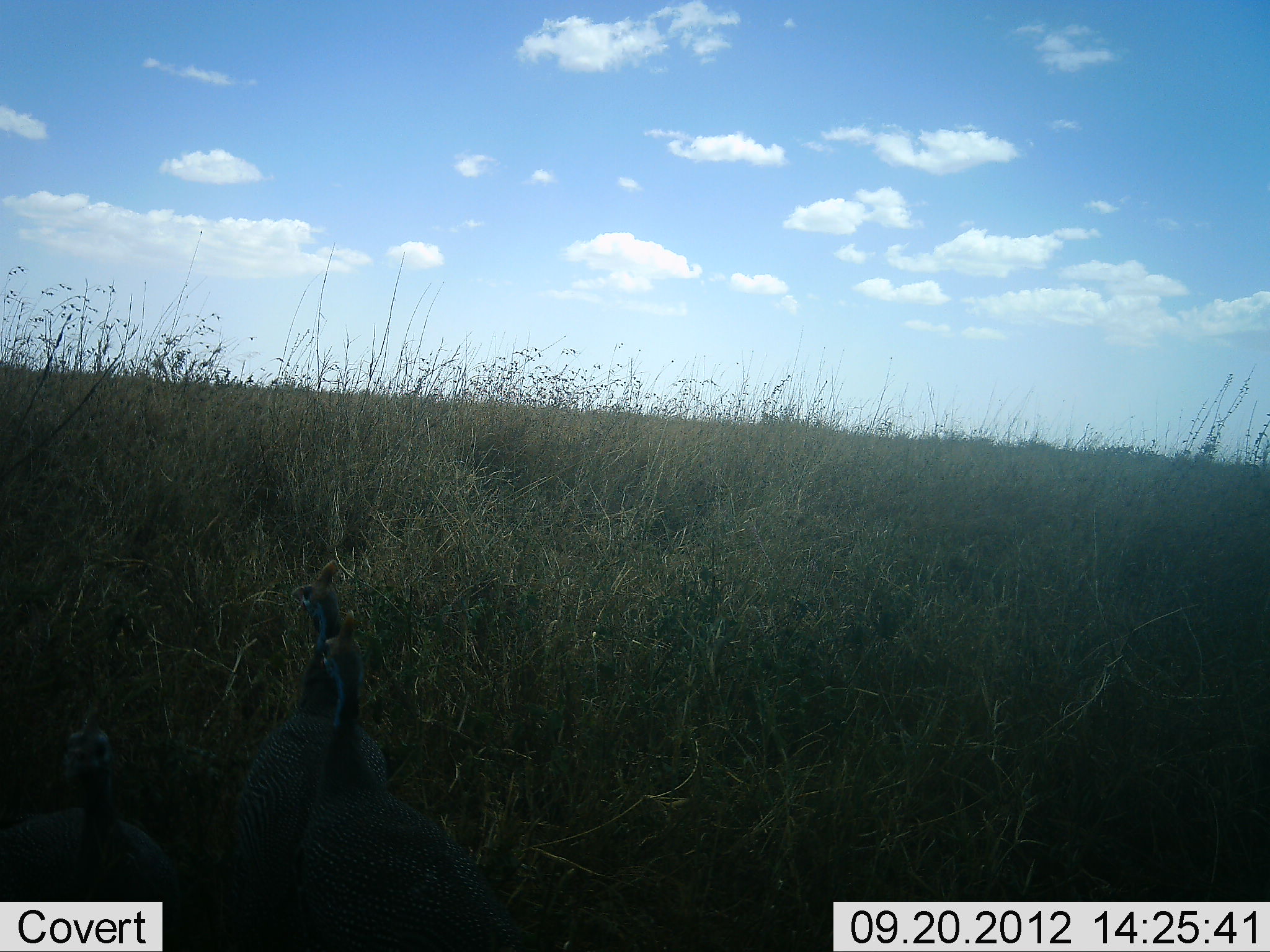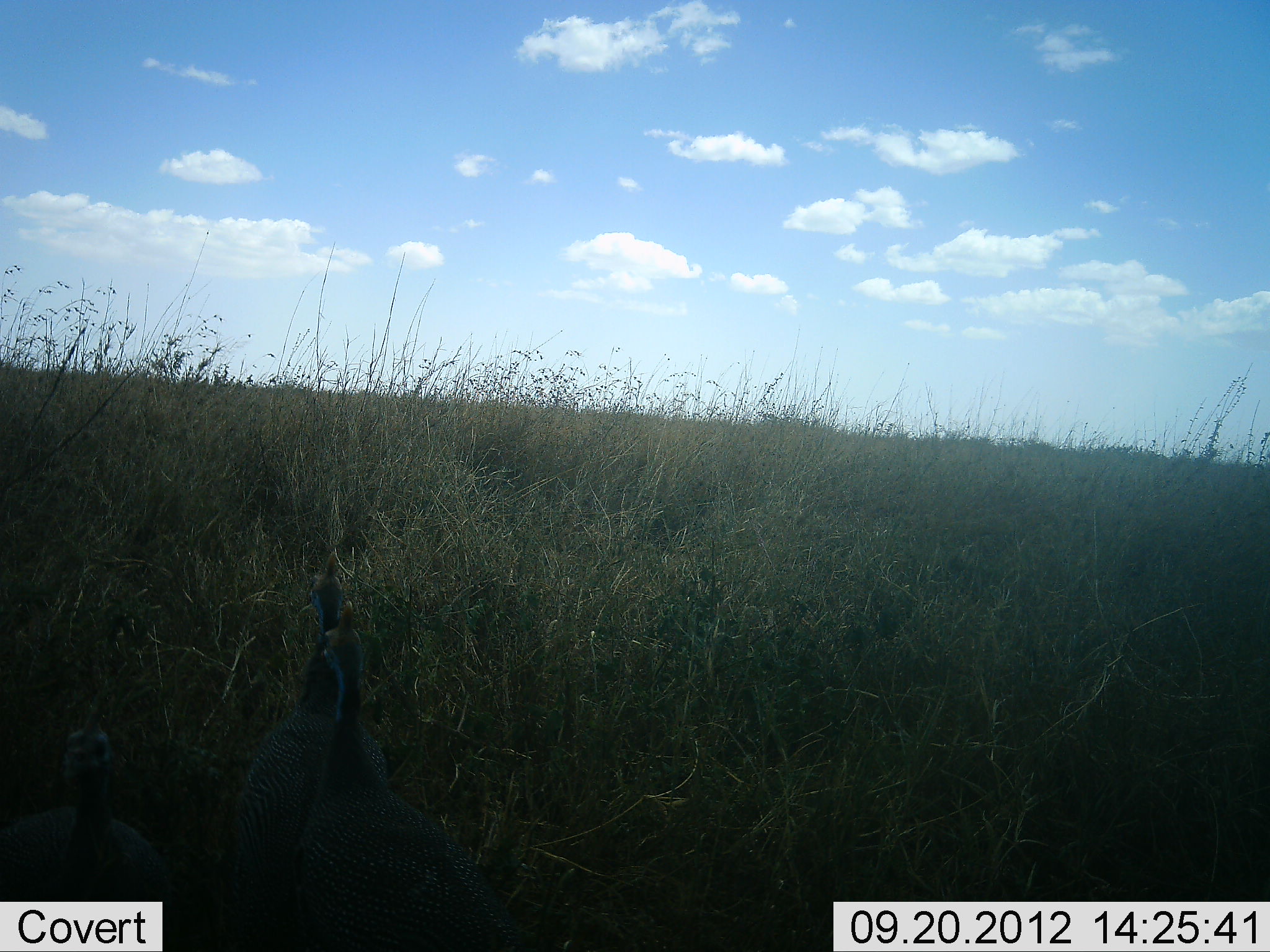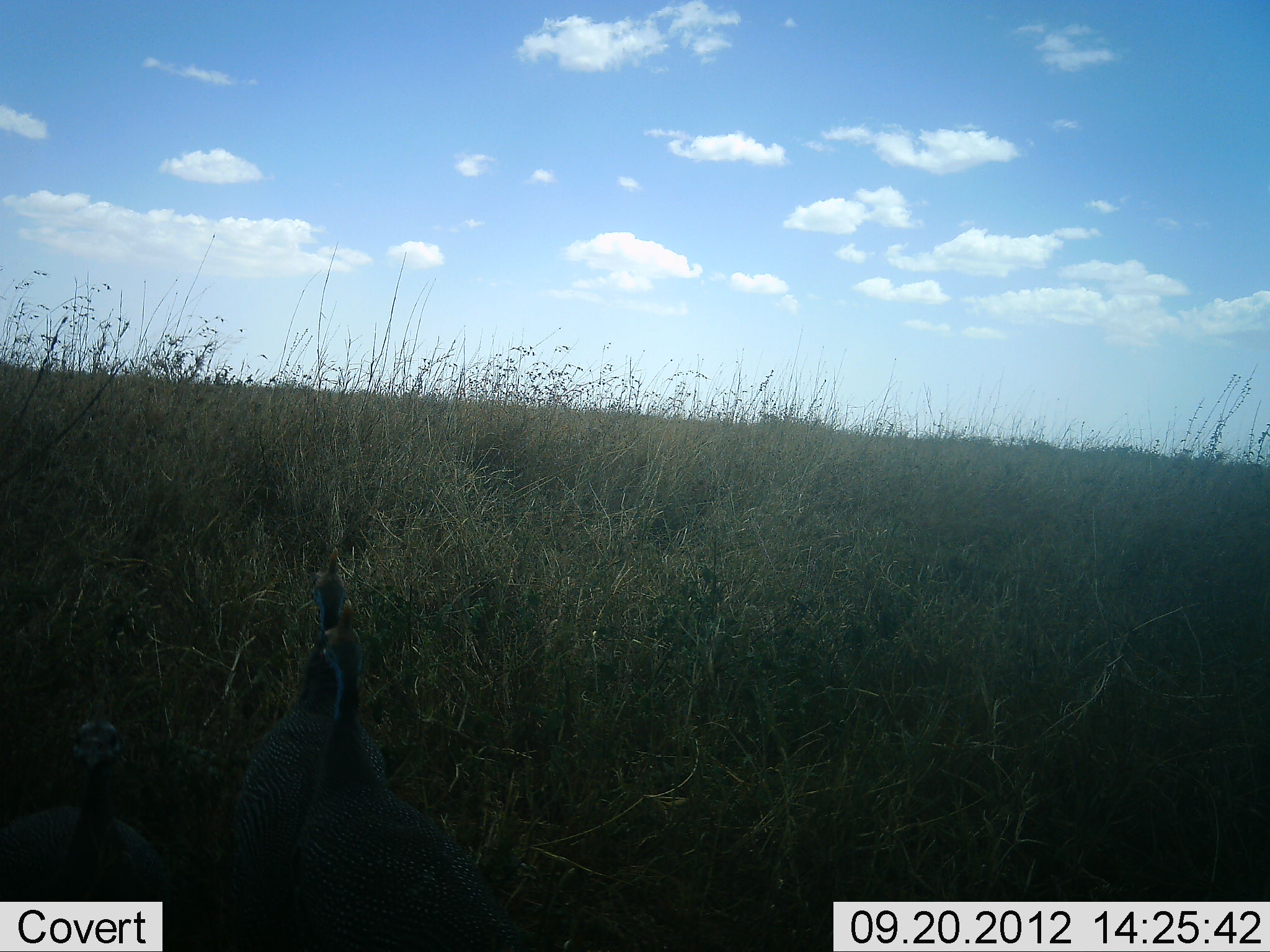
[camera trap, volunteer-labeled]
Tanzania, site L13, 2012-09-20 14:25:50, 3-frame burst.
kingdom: Animalia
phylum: Chordata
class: Aves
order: Galliformes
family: Numididae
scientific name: Numididae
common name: guinea fowl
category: guineafowl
Guineafowl (guinea fowl) (Numididae), count 3. Behavior (volunteer vote fractions): standing 90%, resting 0%, moving 10%, interacting 10%. Young present (vote fraction): 0%. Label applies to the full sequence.